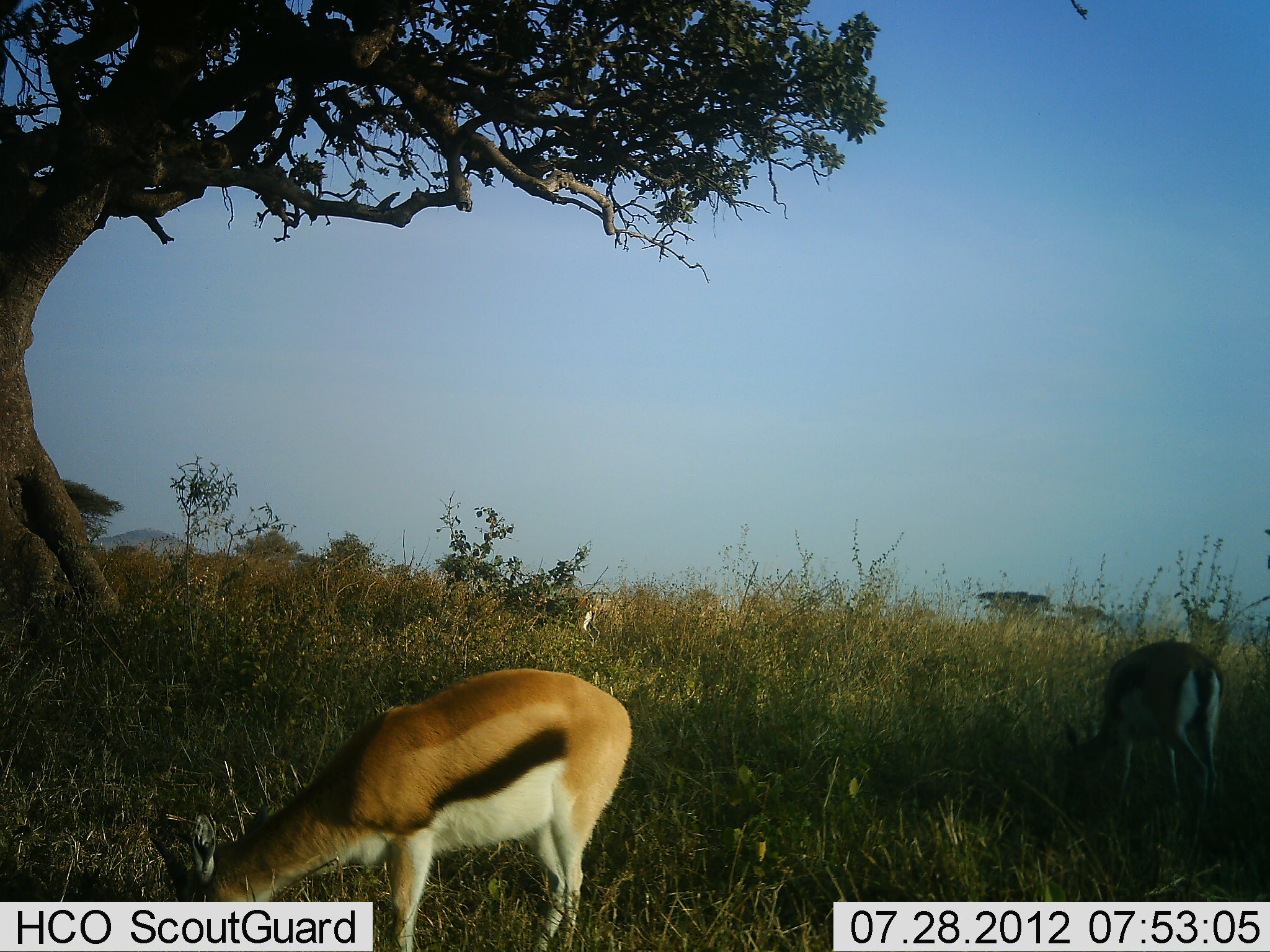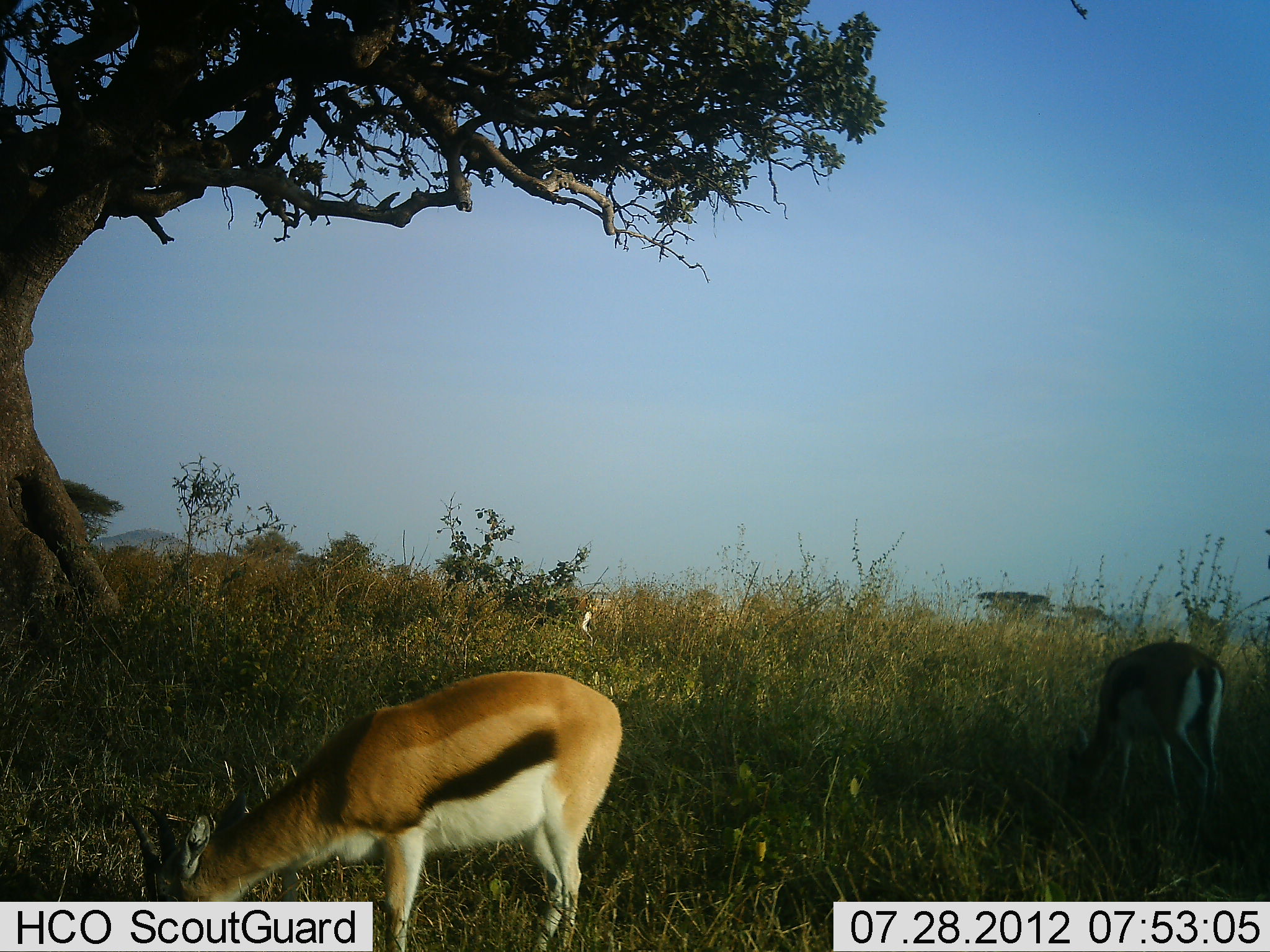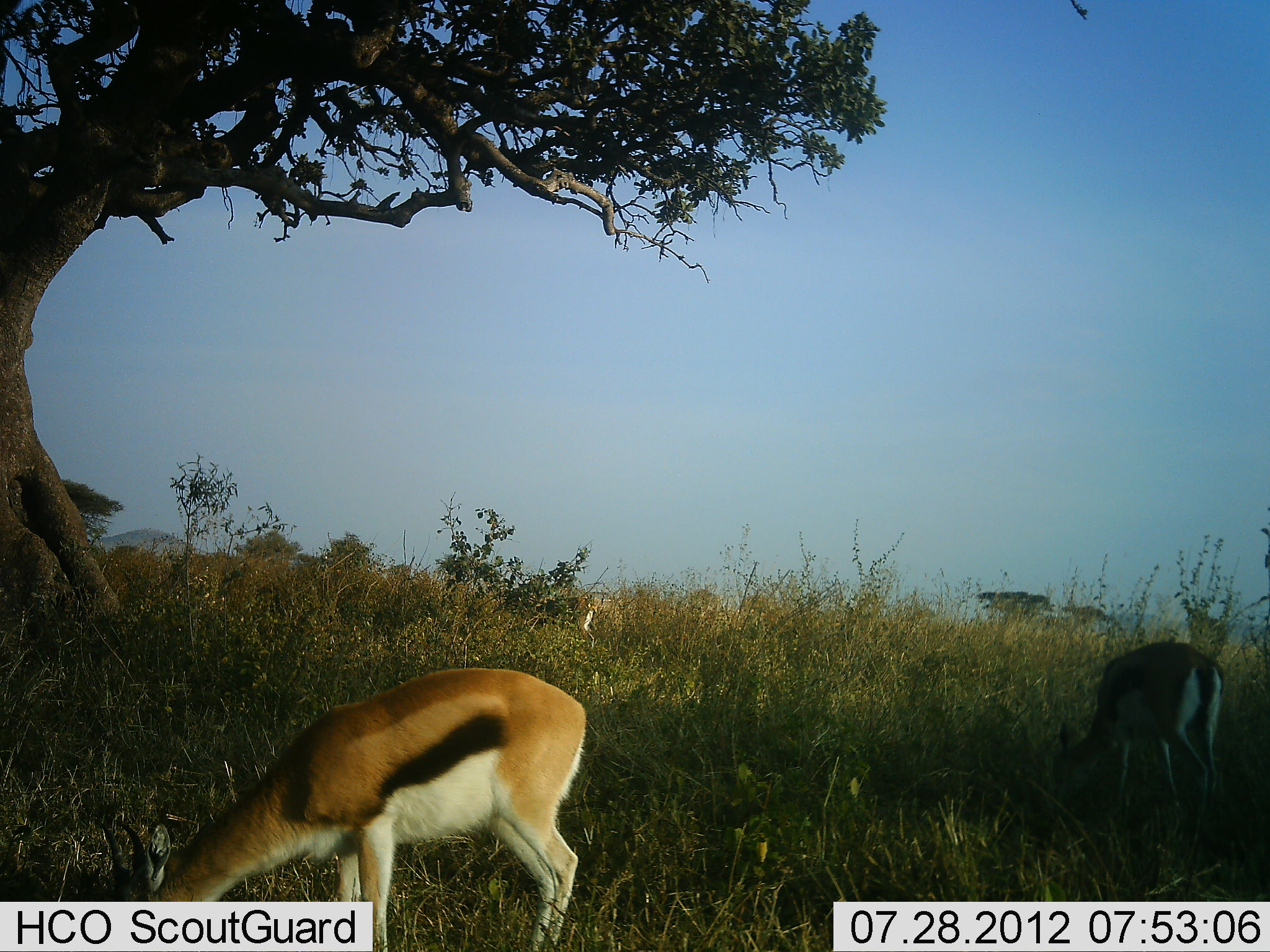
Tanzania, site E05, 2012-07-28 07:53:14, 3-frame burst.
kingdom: Animalia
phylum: Chordata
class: Mammalia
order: Artiodactyla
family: Bovidae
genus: Eudorcas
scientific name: Eudorcas thomsonii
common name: thomson's gazelle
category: gazellethomsons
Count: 2.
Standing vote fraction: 20%.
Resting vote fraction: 0%.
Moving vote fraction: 0%.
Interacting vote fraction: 0%.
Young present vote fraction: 0%.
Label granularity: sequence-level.